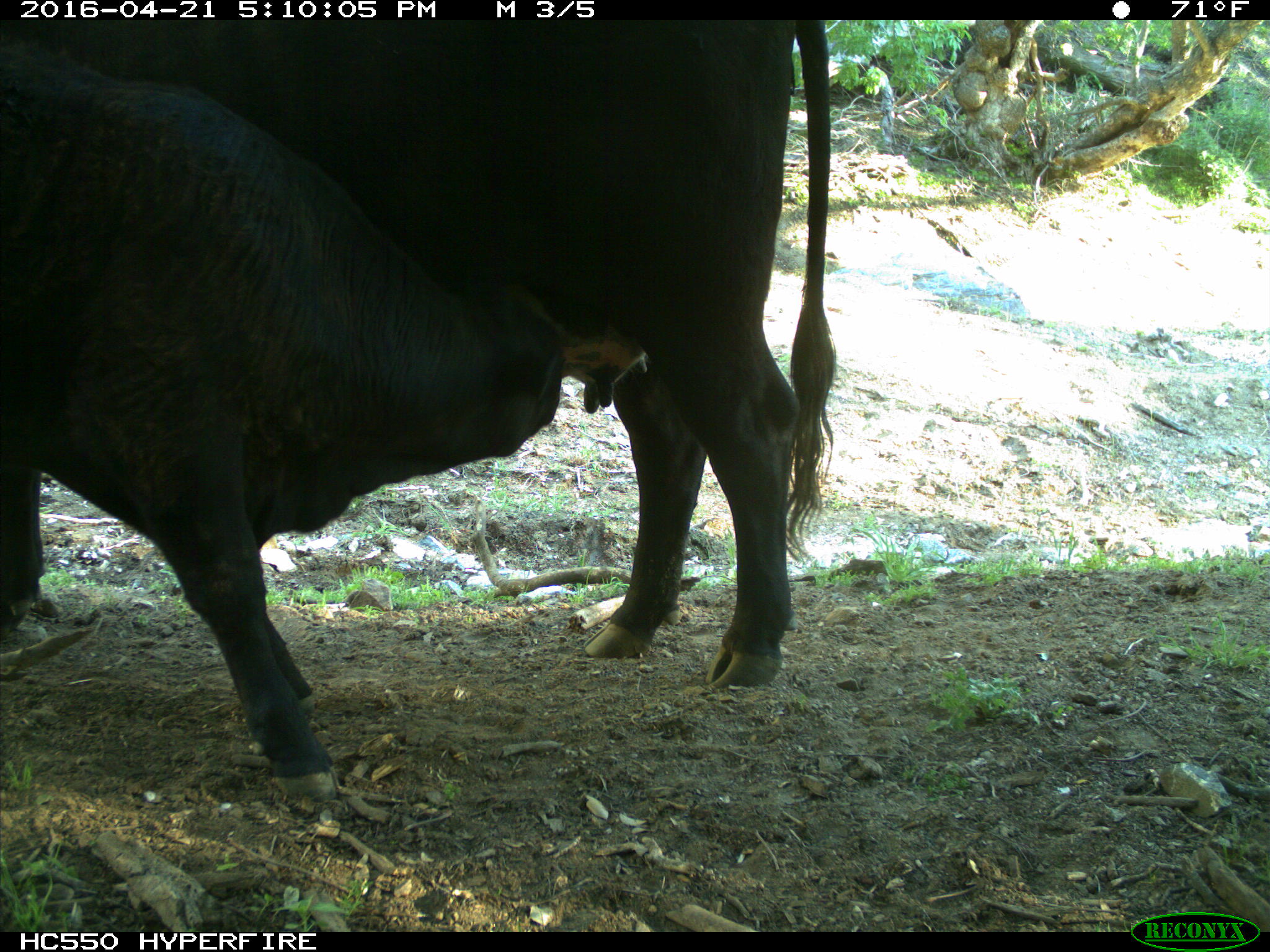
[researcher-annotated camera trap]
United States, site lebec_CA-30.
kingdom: Animalia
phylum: Chordata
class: Mammalia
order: Artiodactyla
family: Bovidae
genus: Bos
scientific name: Bos taurus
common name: domestic cow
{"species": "Bos taurus (domestic cow)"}